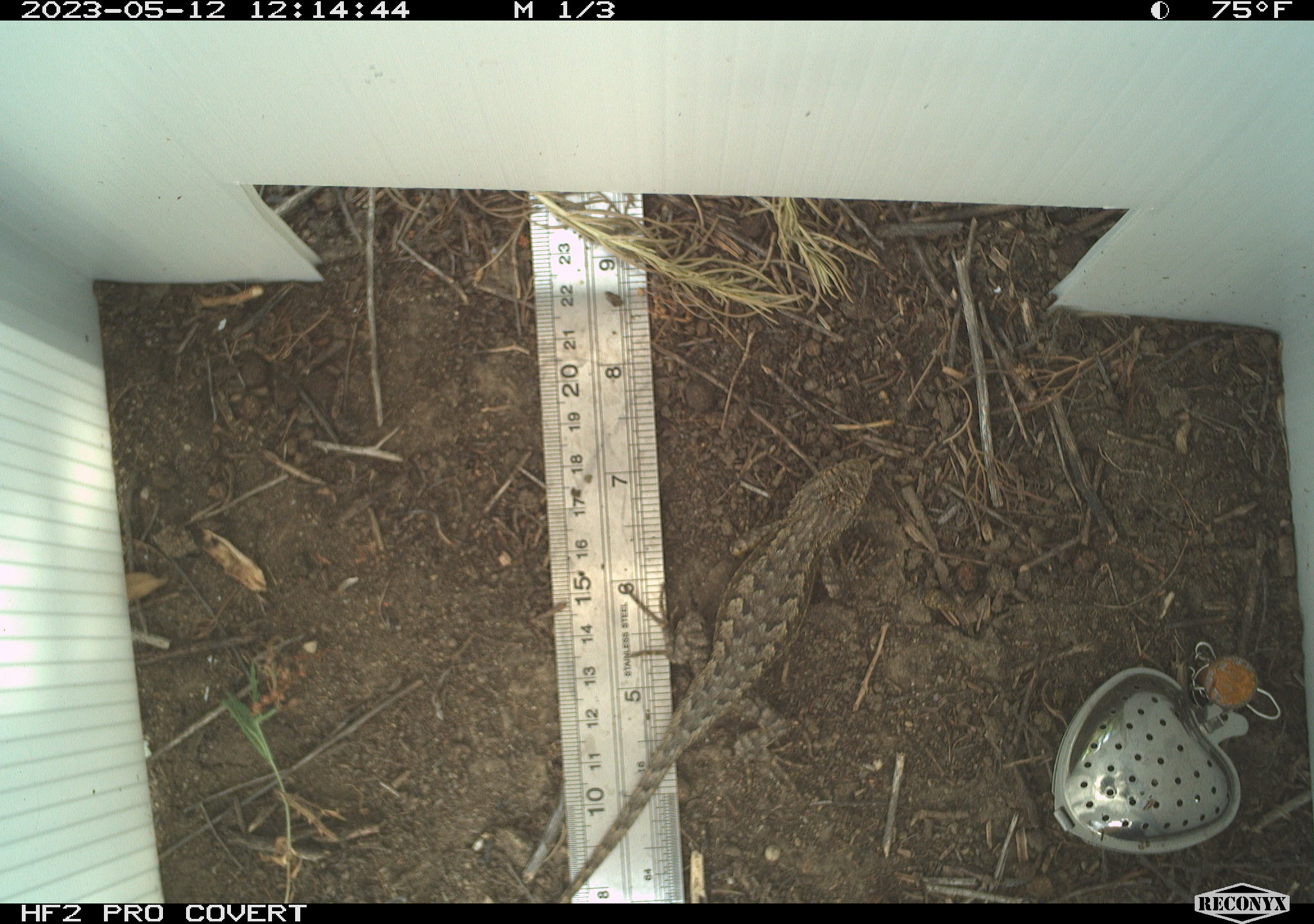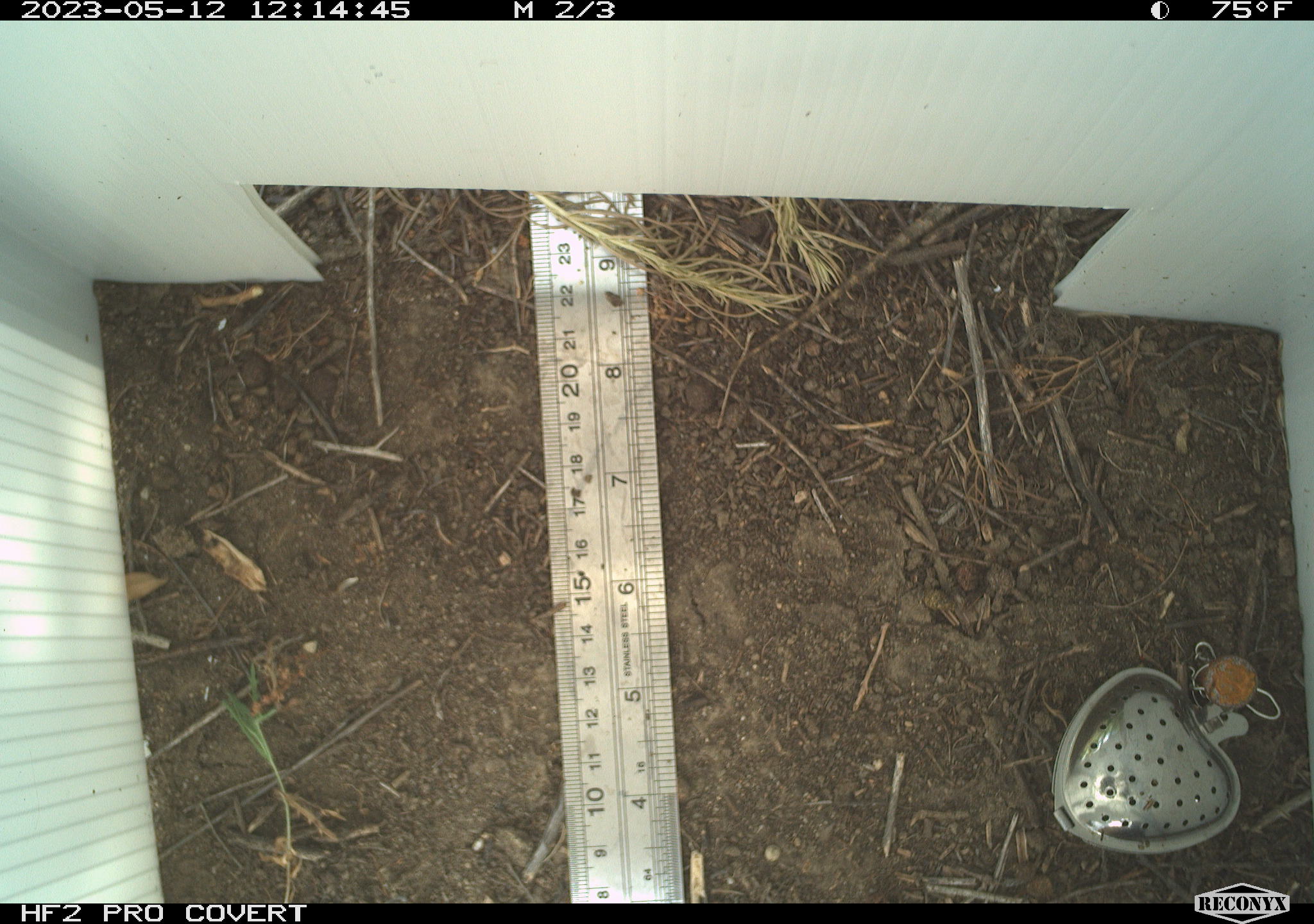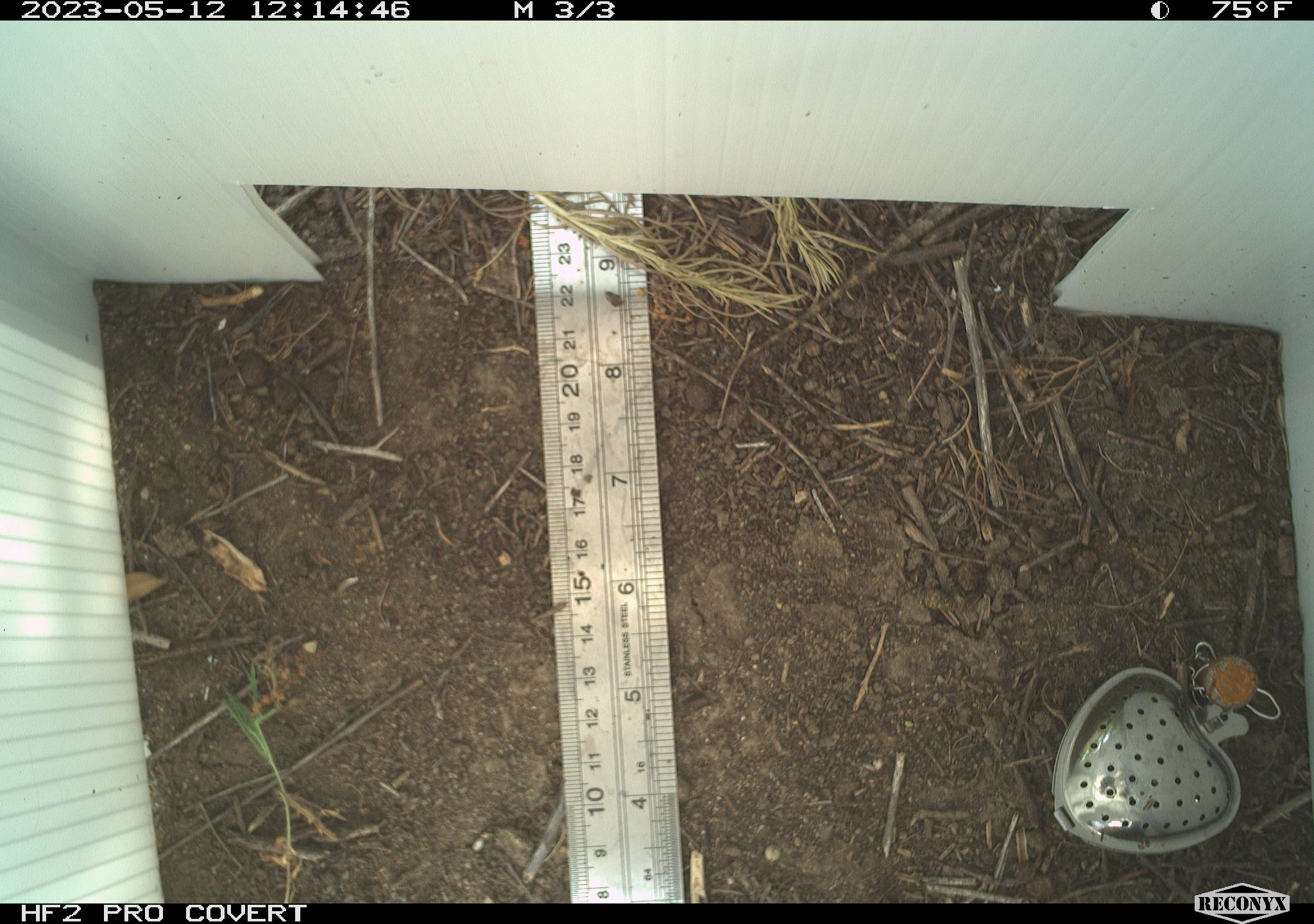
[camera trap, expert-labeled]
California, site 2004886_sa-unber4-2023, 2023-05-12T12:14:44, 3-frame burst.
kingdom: Animalia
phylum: Chordata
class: Reptilia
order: Squamata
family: Phrynosomatidae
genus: Sceloporus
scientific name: Sceloporus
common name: spiny lizards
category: sceloporus species